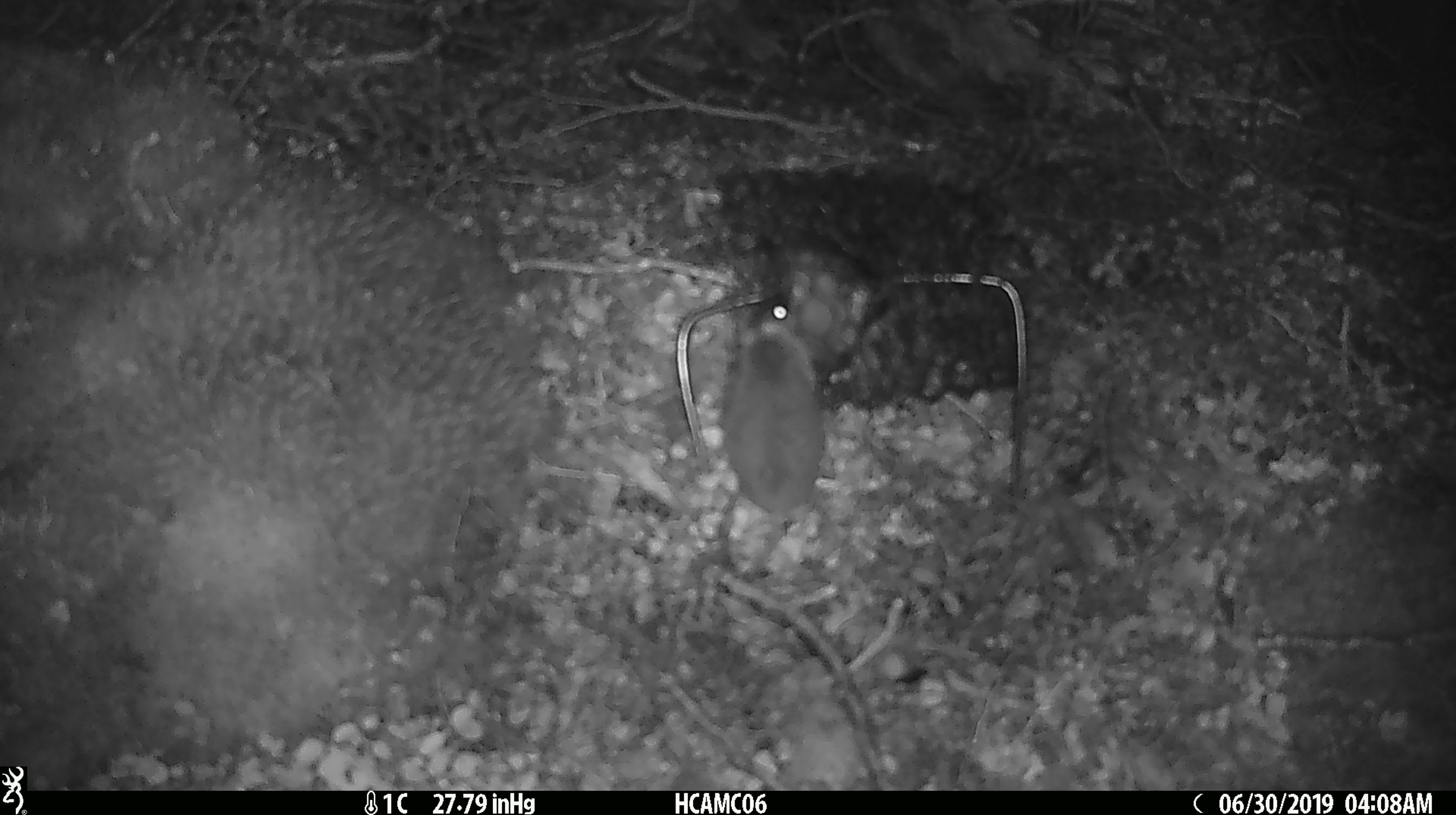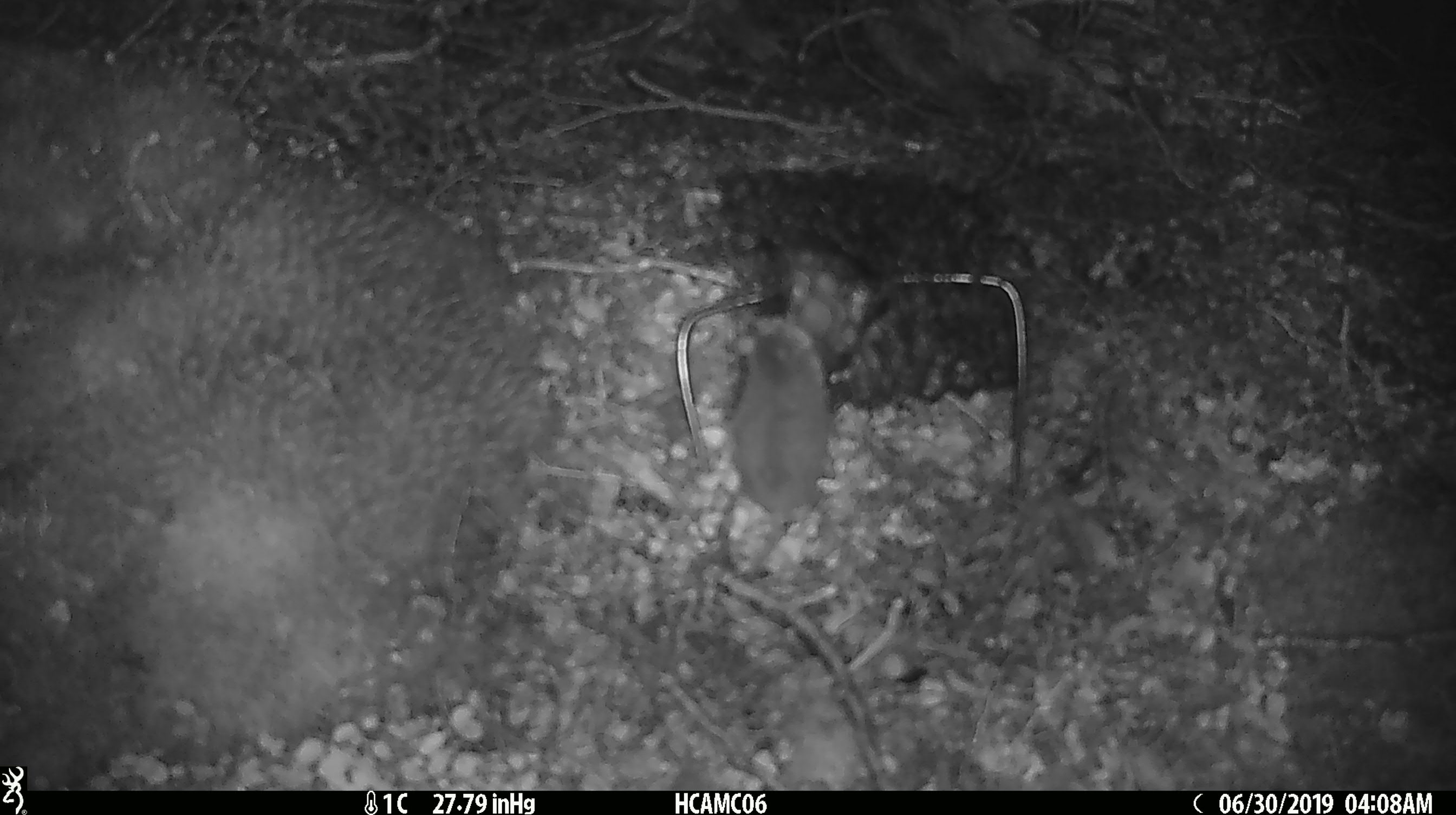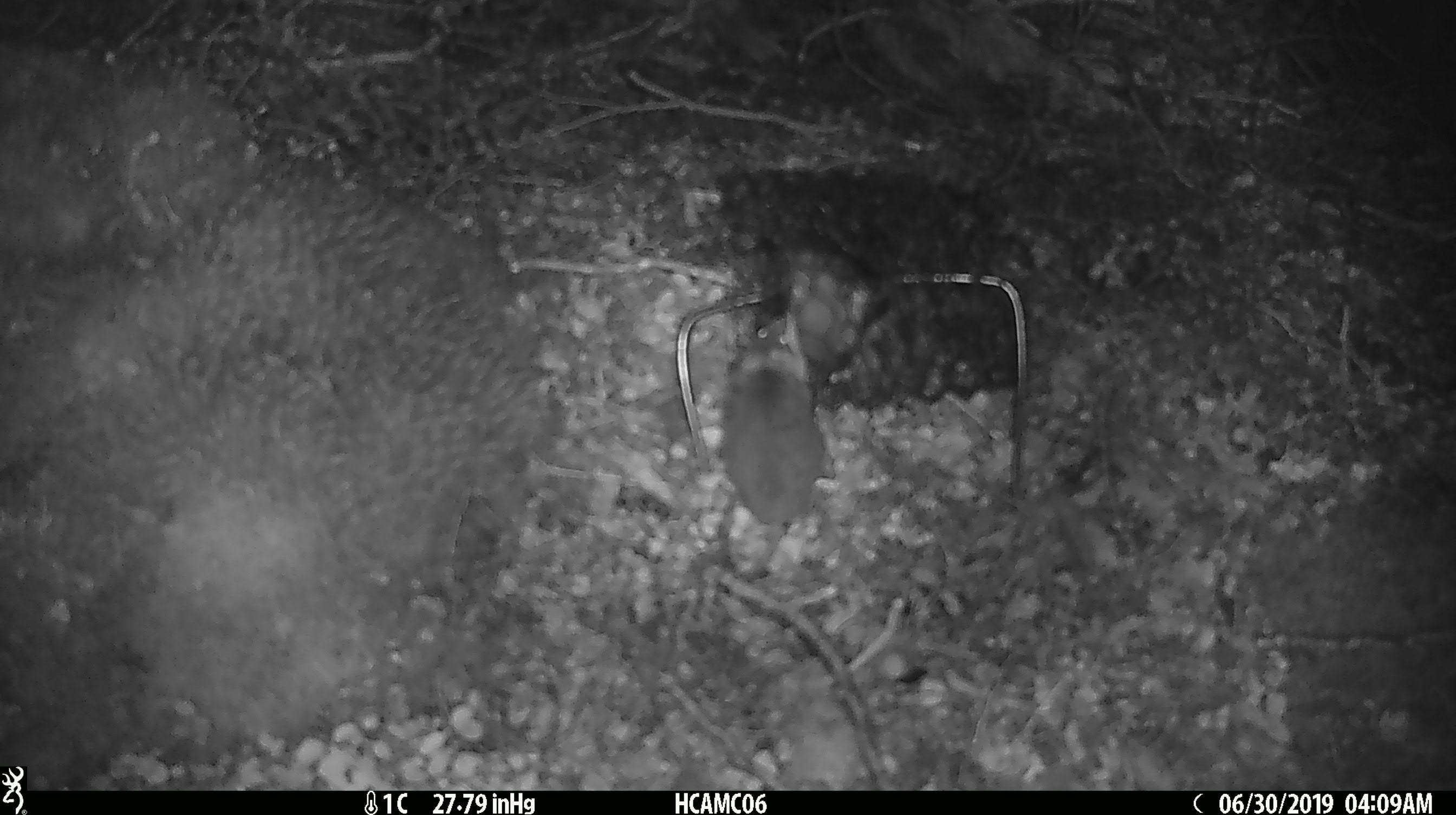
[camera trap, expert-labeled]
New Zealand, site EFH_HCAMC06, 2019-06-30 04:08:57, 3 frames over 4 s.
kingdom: Animalia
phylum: Chordata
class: Mammalia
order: Rodentia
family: Muridae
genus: Mus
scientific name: Mus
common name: mouse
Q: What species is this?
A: Mouse (Mus).